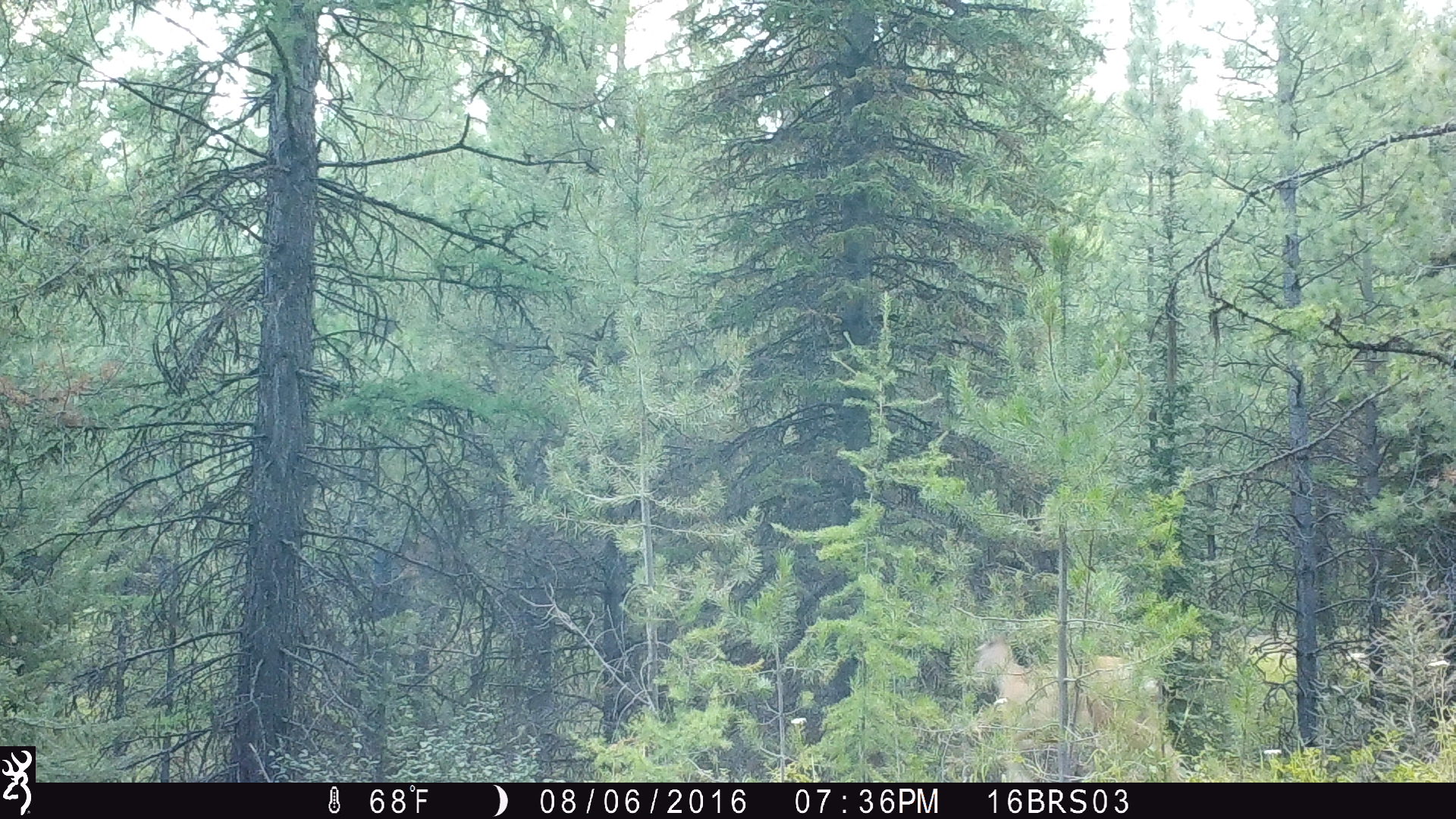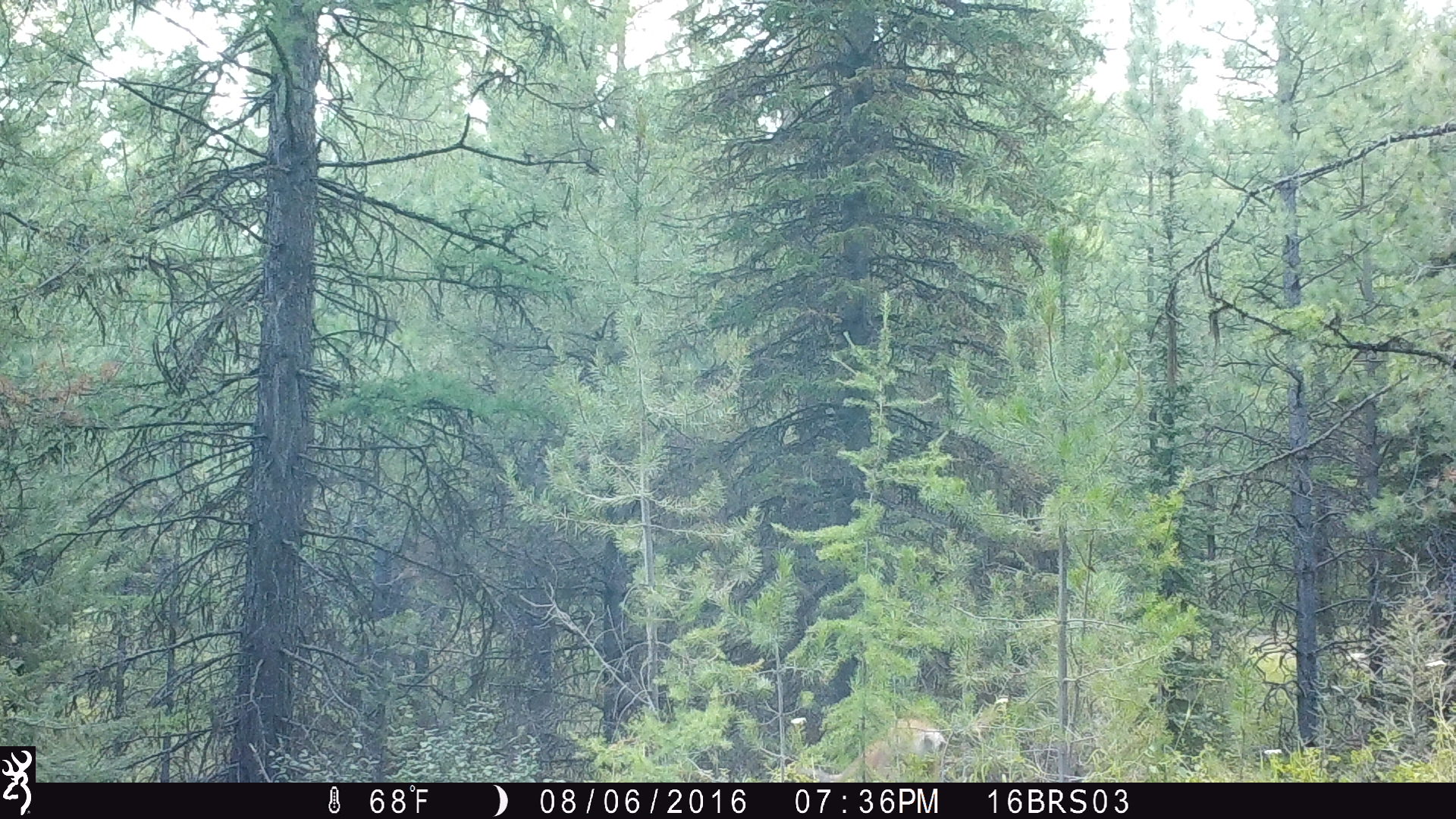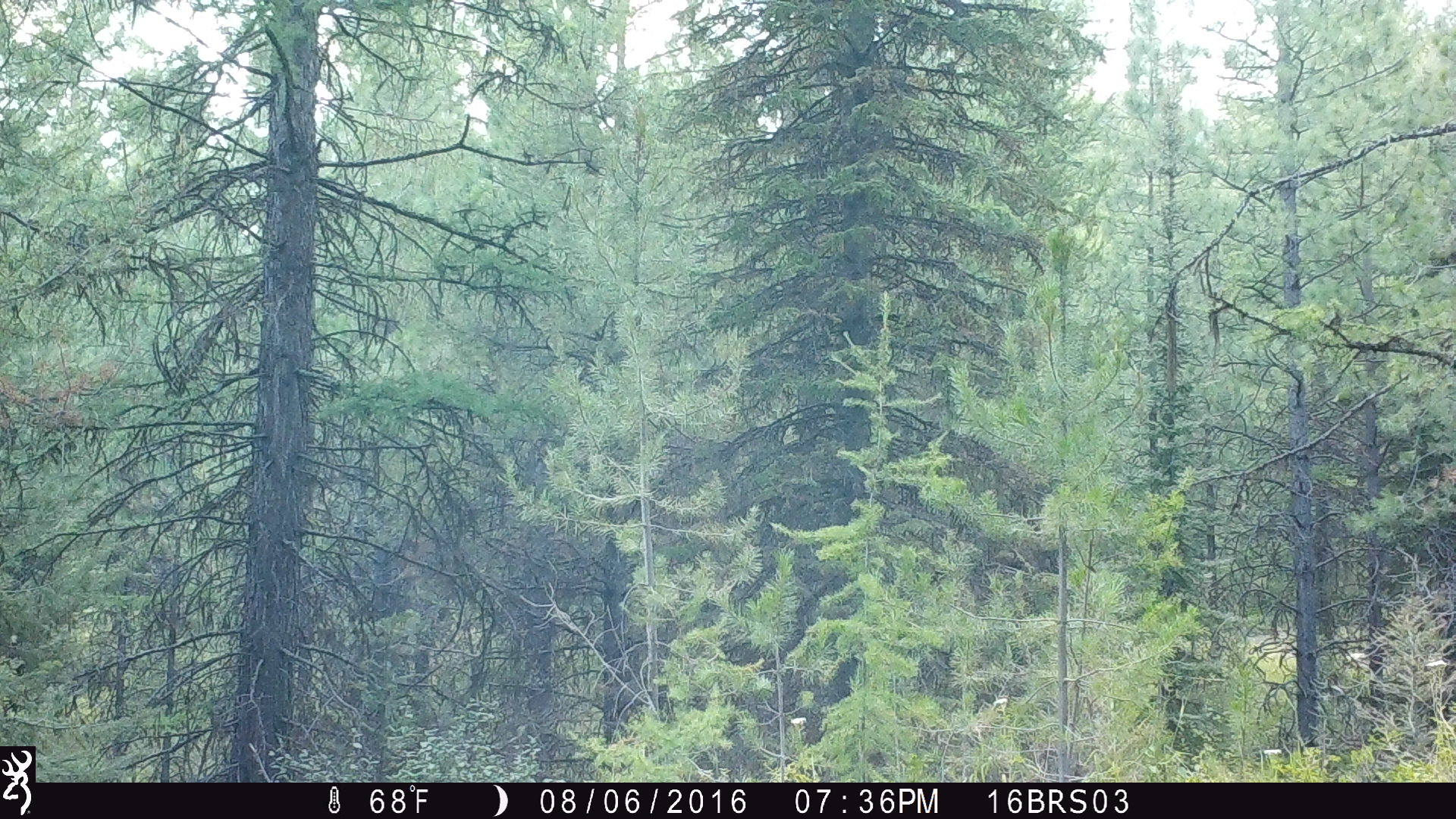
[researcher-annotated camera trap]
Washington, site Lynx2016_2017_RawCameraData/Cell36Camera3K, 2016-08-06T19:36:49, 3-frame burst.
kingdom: Animalia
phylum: Chordata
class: Mammalia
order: Artiodactyla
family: Cervidae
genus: Odocoileus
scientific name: Odocoileus hemionus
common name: mule deer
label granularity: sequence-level